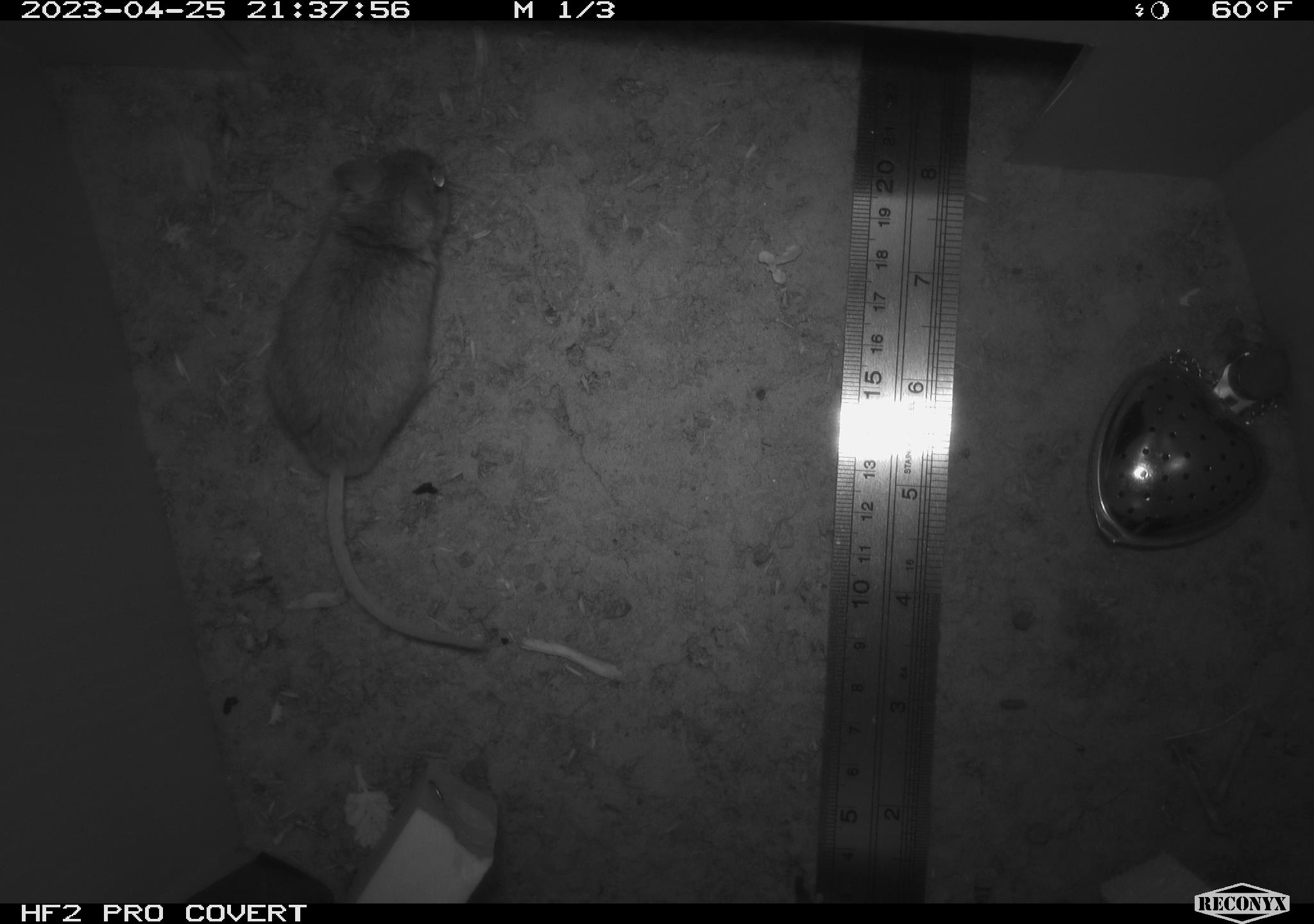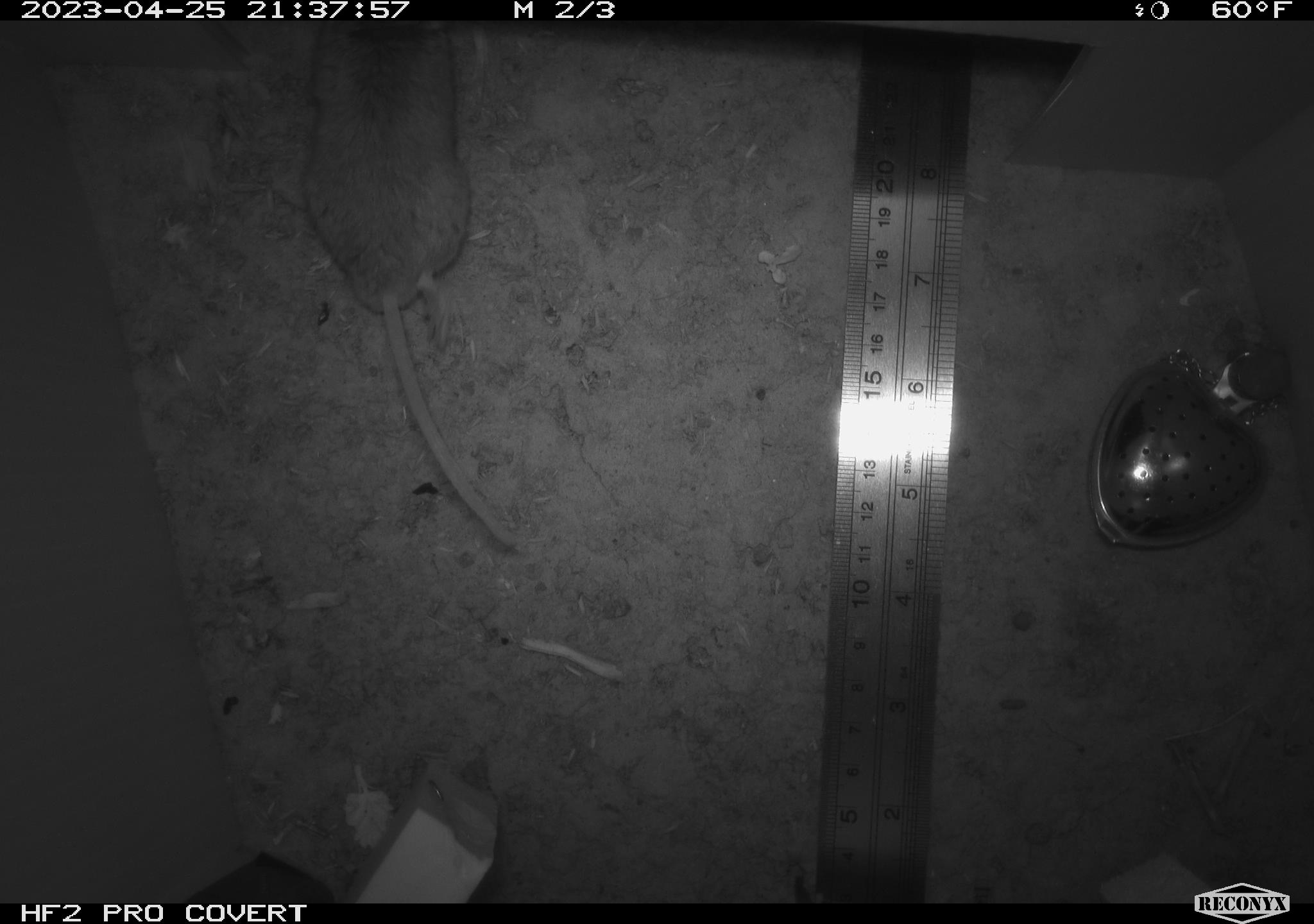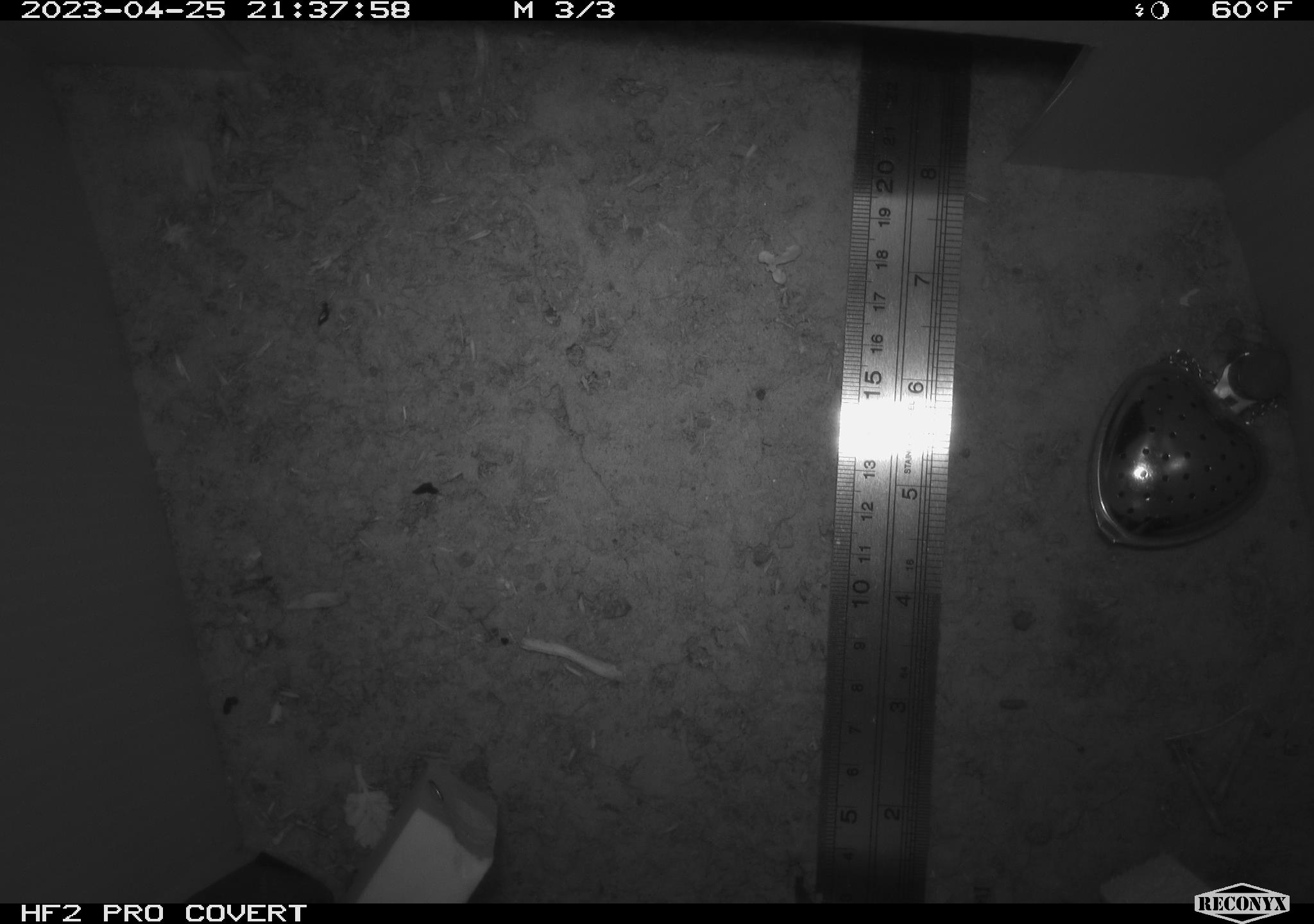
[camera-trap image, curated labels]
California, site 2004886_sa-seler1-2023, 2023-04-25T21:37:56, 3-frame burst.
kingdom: Animalia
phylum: Chordata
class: Mammalia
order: Rodentia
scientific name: Rodentia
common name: mouse species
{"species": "mouse species (Rodentia)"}